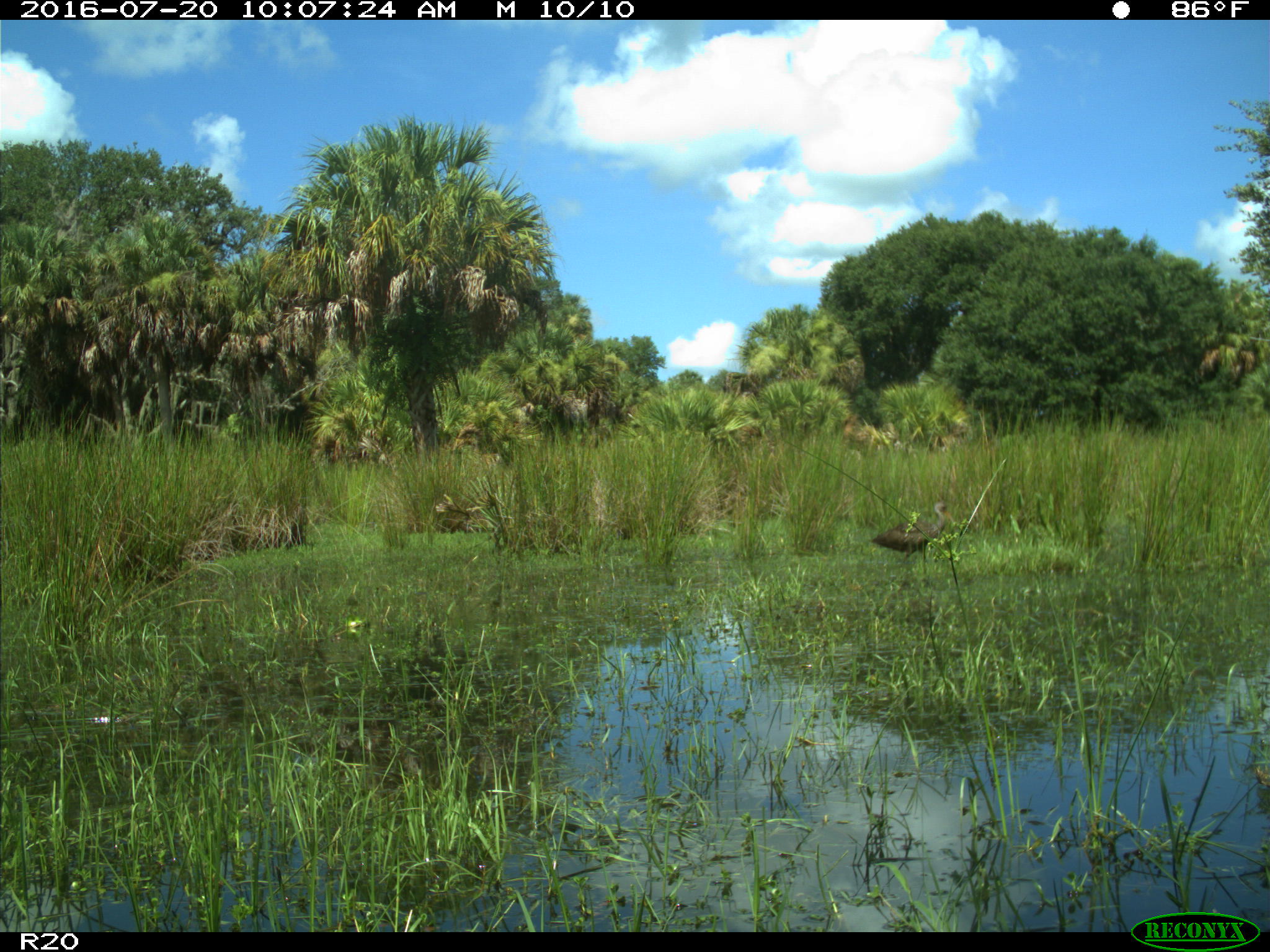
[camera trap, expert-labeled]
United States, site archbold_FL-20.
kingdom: Animalia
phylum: Chordata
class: Aves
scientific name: Aves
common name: birds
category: unidentified bird